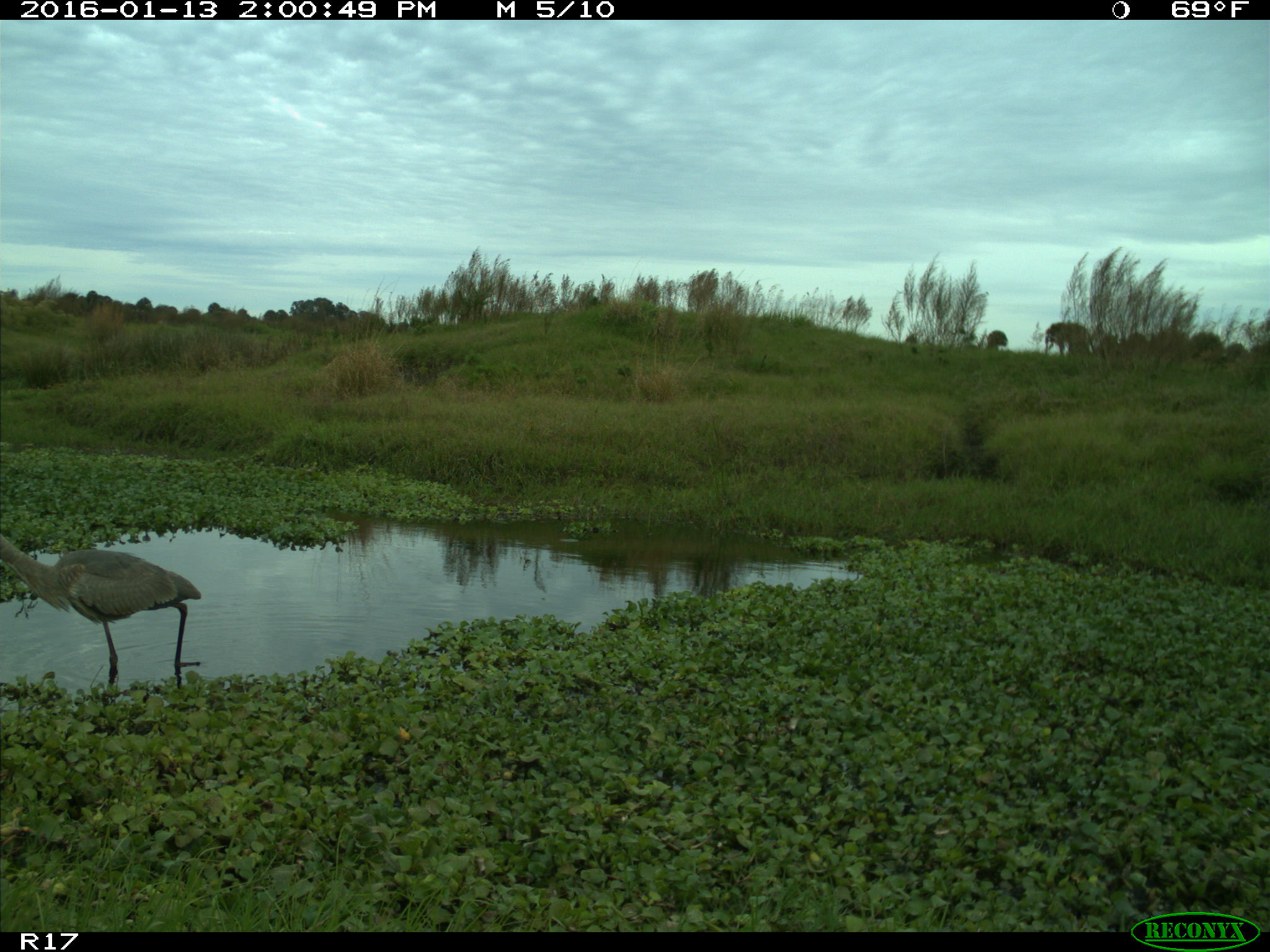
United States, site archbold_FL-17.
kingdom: Animalia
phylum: Chordata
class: Aves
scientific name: Aves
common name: birds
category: unidentified bird